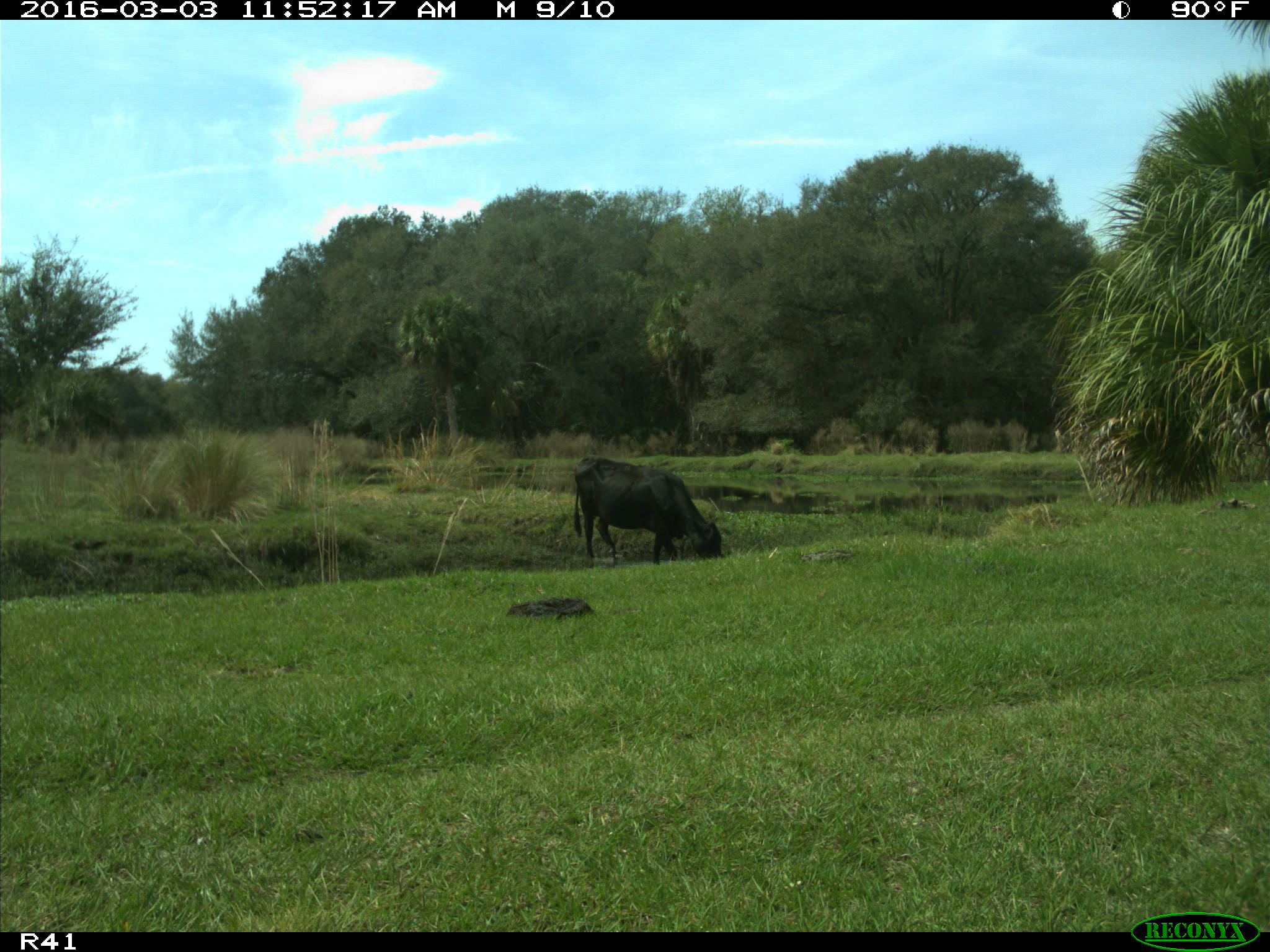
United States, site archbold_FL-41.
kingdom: Animalia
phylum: Chordata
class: Mammalia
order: Artiodactyla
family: Bovidae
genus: Bos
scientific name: Bos taurus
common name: domestic cow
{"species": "Bos taurus (domestic cow)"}